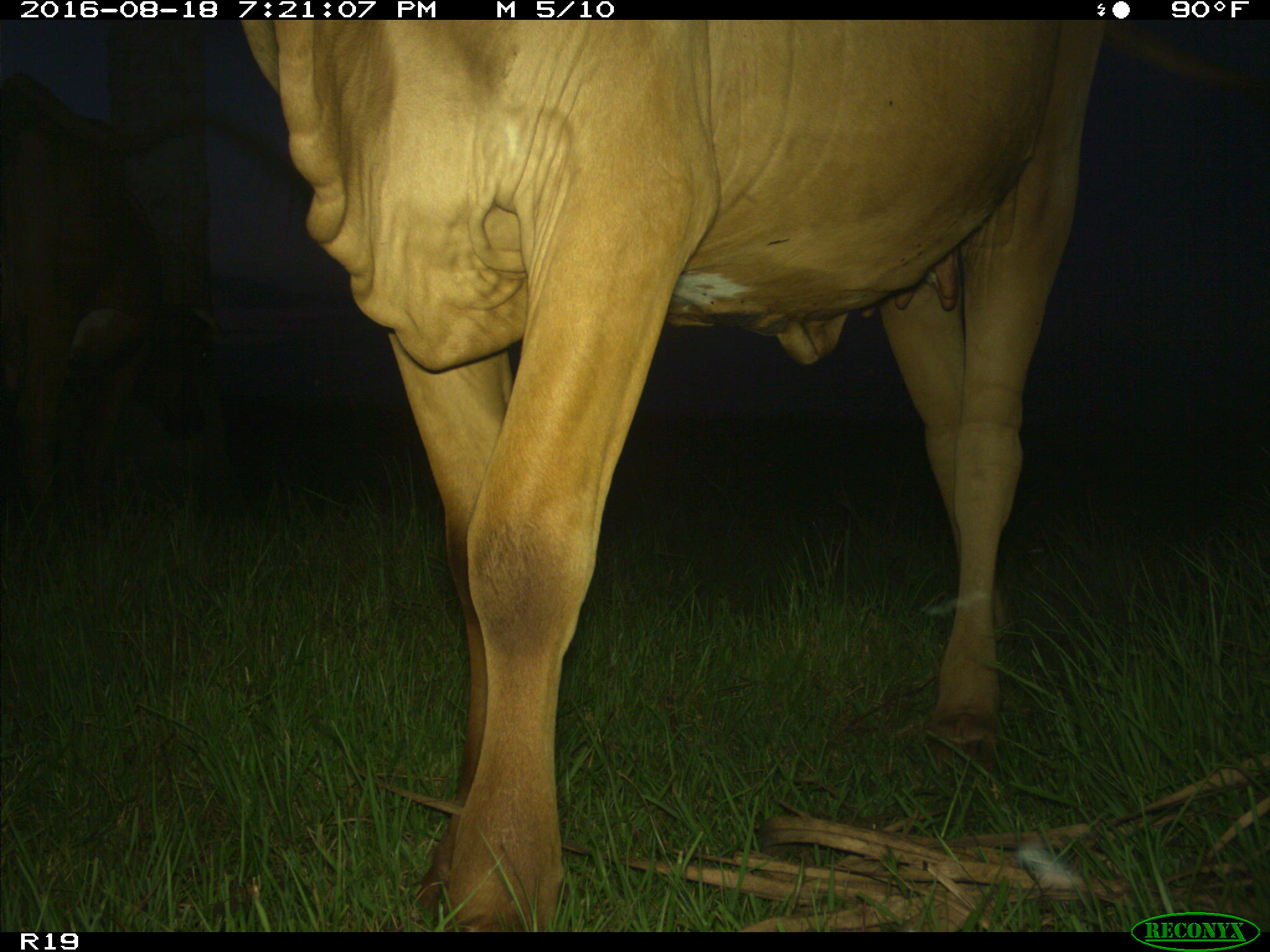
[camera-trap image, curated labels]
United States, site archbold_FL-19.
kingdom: Animalia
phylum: Chordata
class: Mammalia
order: Artiodactyla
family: Bovidae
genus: Bos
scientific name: Bos taurus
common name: domestic cow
Bos taurus (domestic cow).